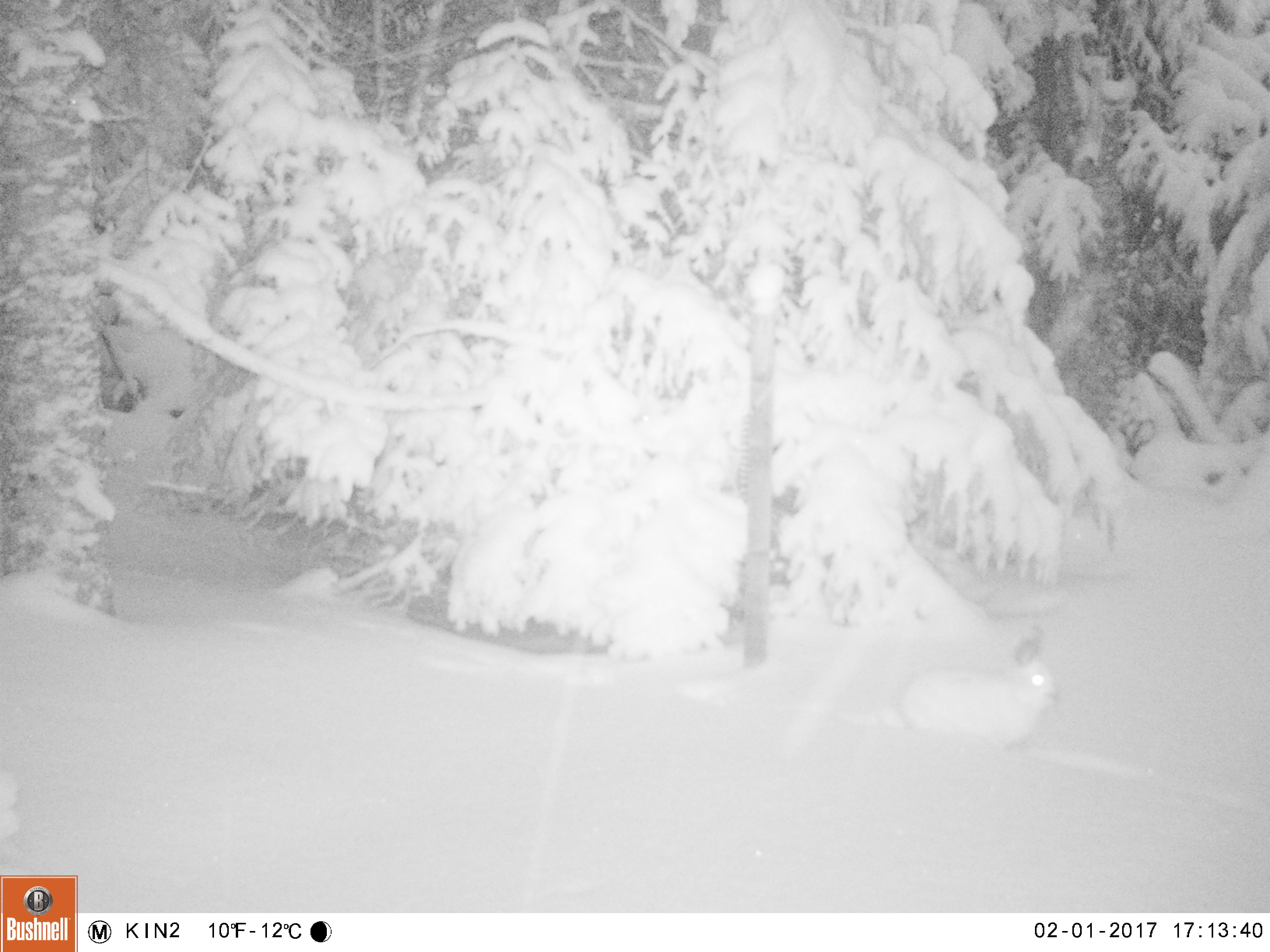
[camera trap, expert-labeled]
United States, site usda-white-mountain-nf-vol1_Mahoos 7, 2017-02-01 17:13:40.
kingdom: Animalia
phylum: Chordata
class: Mammalia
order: Lagomorpha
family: Leporidae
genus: Lepus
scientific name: Lepus americanus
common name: snowshoe hare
Snowshoe hare (Lepus americanus).